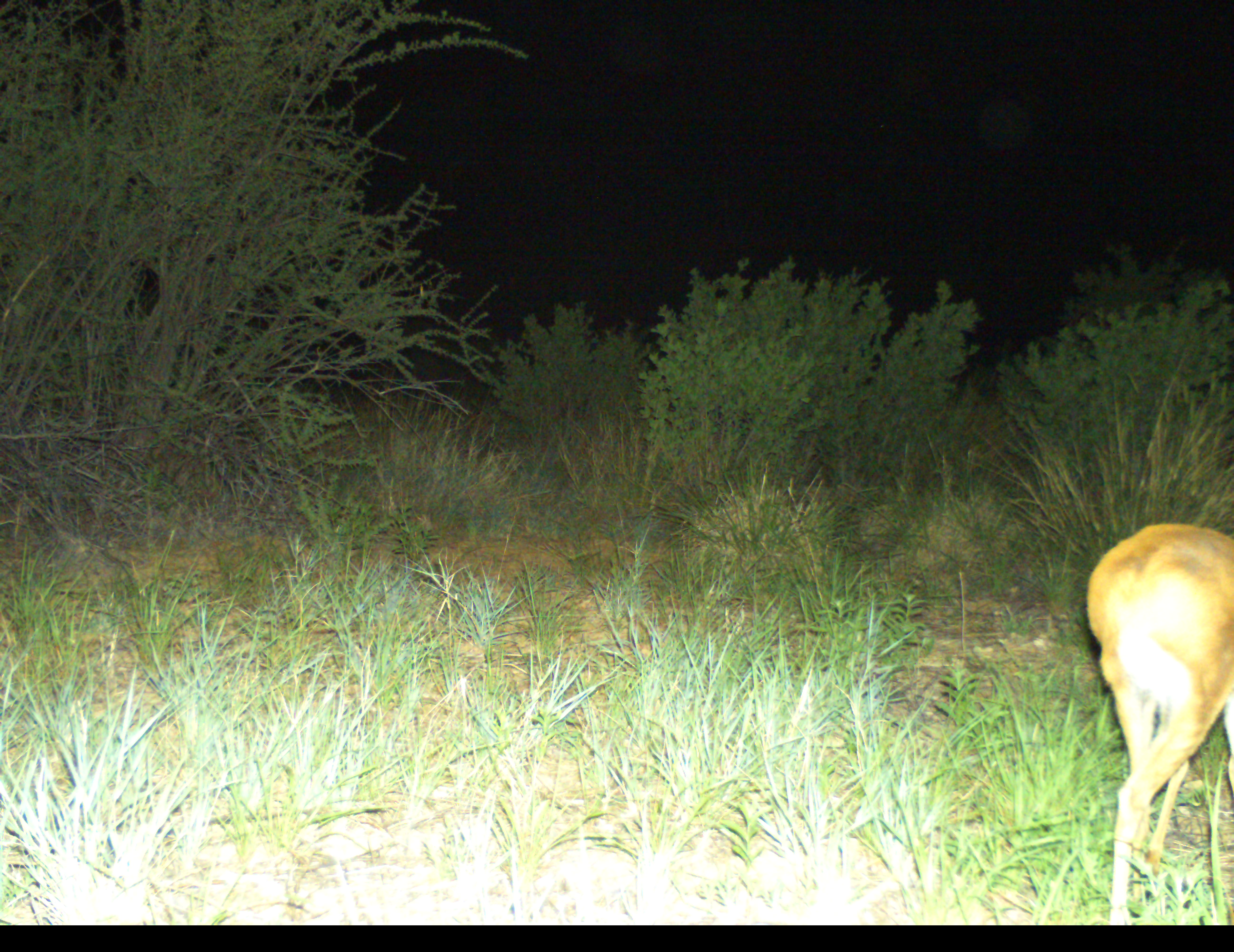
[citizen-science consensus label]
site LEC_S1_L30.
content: unidentified animal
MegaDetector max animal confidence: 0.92